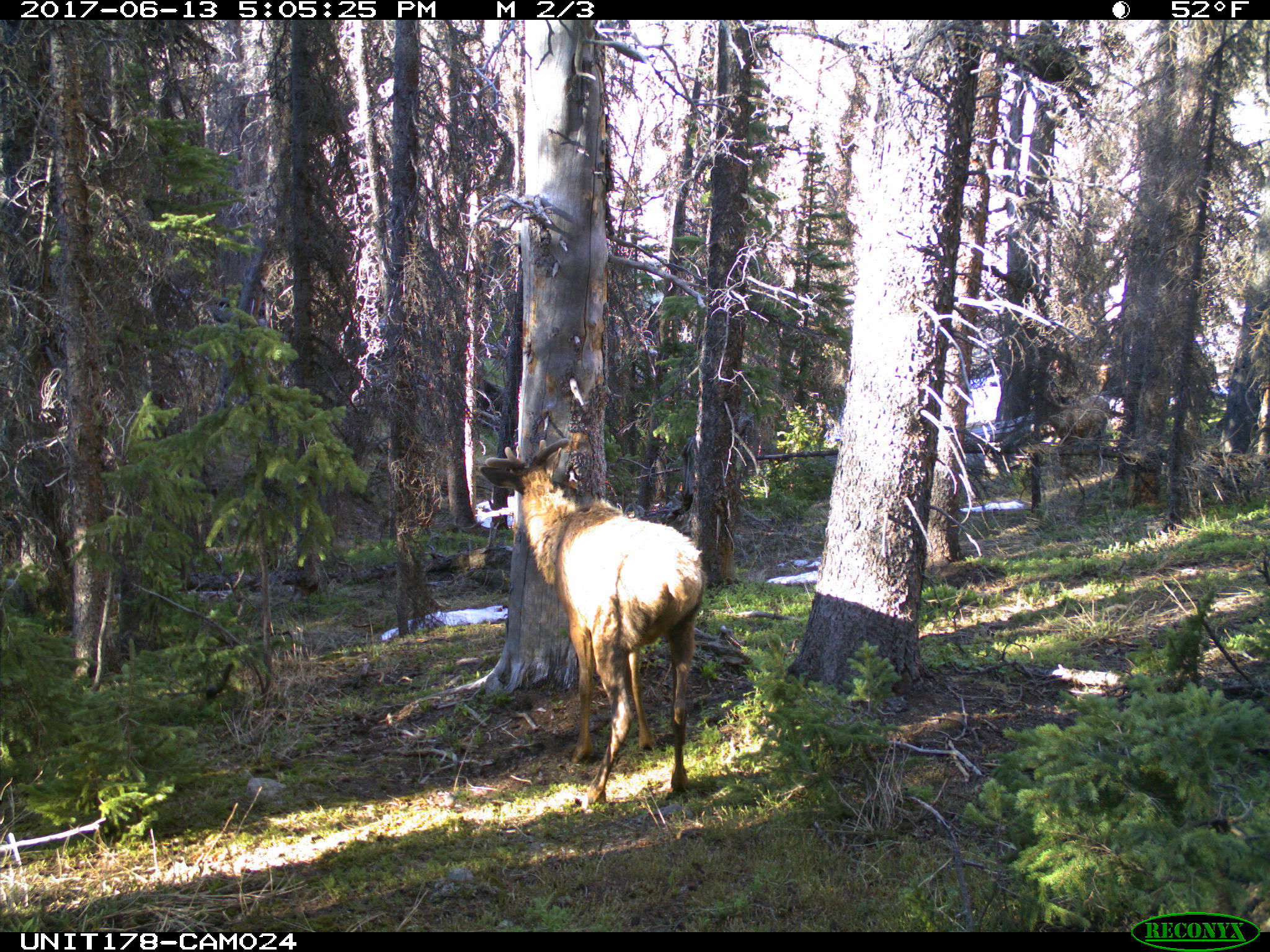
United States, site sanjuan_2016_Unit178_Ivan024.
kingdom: Animalia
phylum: Chordata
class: Mammalia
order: Artiodactyla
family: Cervidae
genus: Cervus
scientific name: Cervus elaphus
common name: red deer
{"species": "Cervus elaphus (red deer)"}